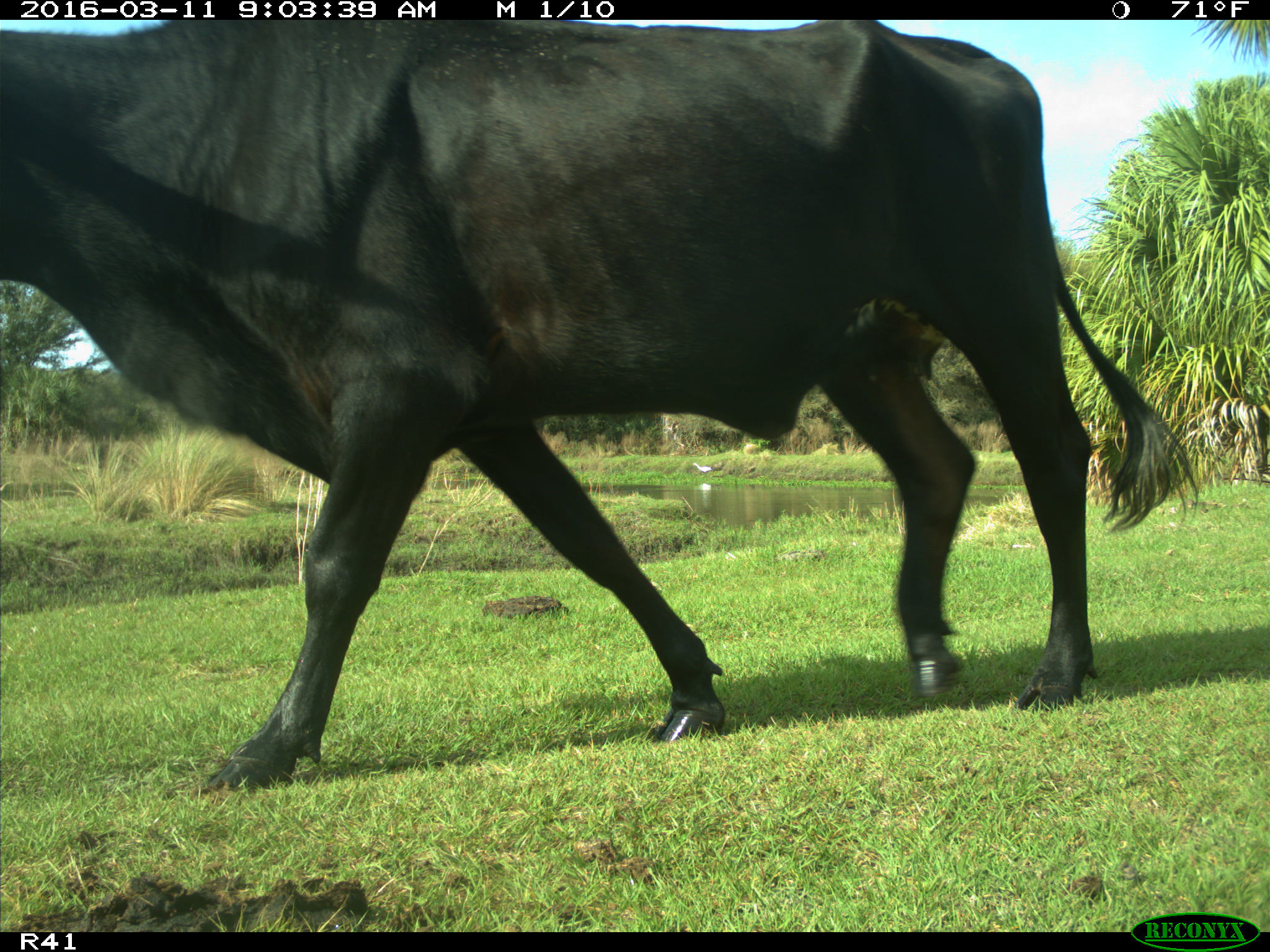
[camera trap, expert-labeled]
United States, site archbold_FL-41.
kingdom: Animalia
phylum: Chordata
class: Mammalia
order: Artiodactyla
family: Bovidae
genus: Bos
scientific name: Bos taurus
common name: domestic cow